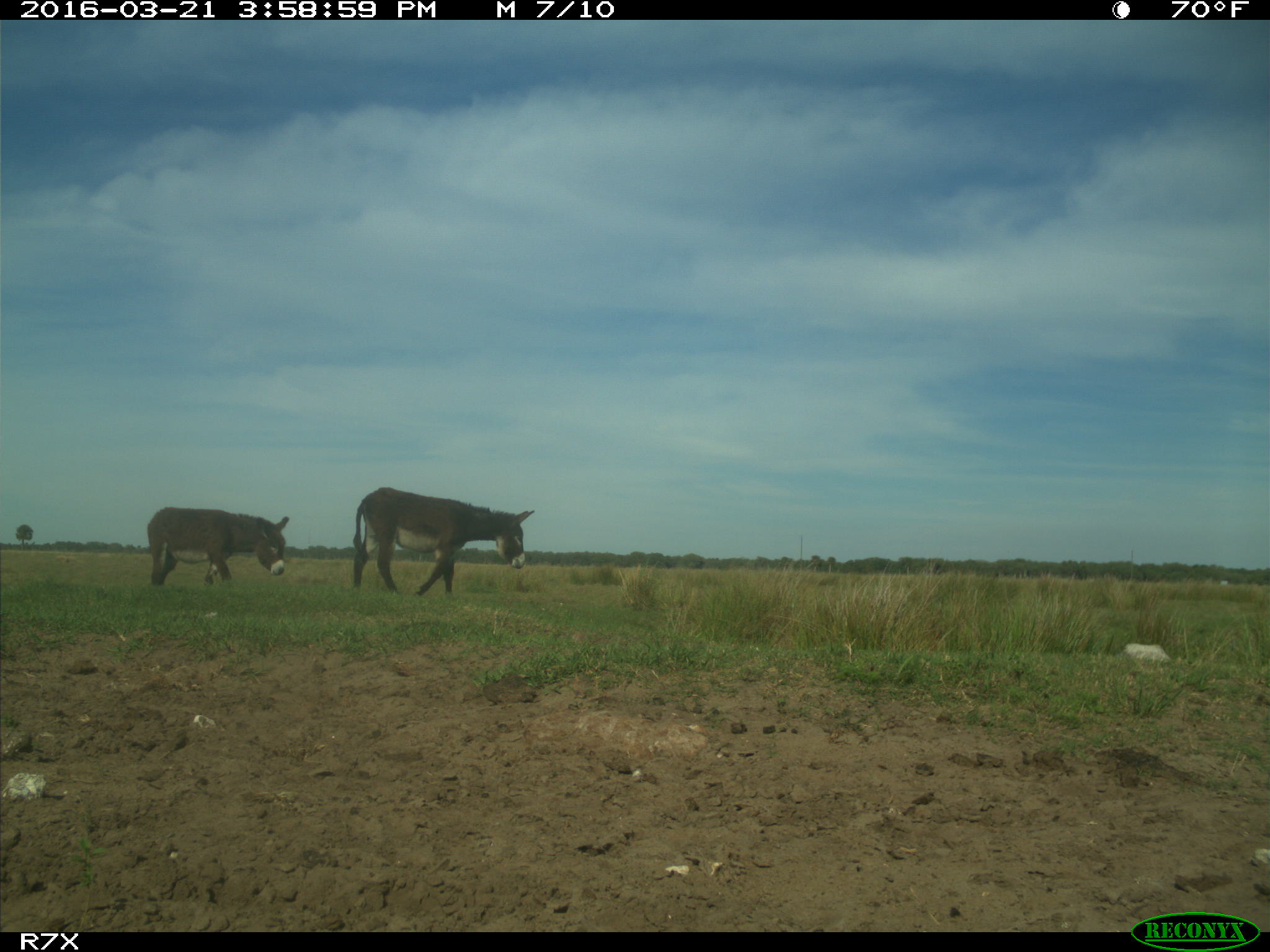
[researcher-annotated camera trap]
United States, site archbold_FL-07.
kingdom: Animalia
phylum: Chordata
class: Mammalia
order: Artiodactyla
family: Bovidae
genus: Bos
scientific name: Bos taurus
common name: domestic cow